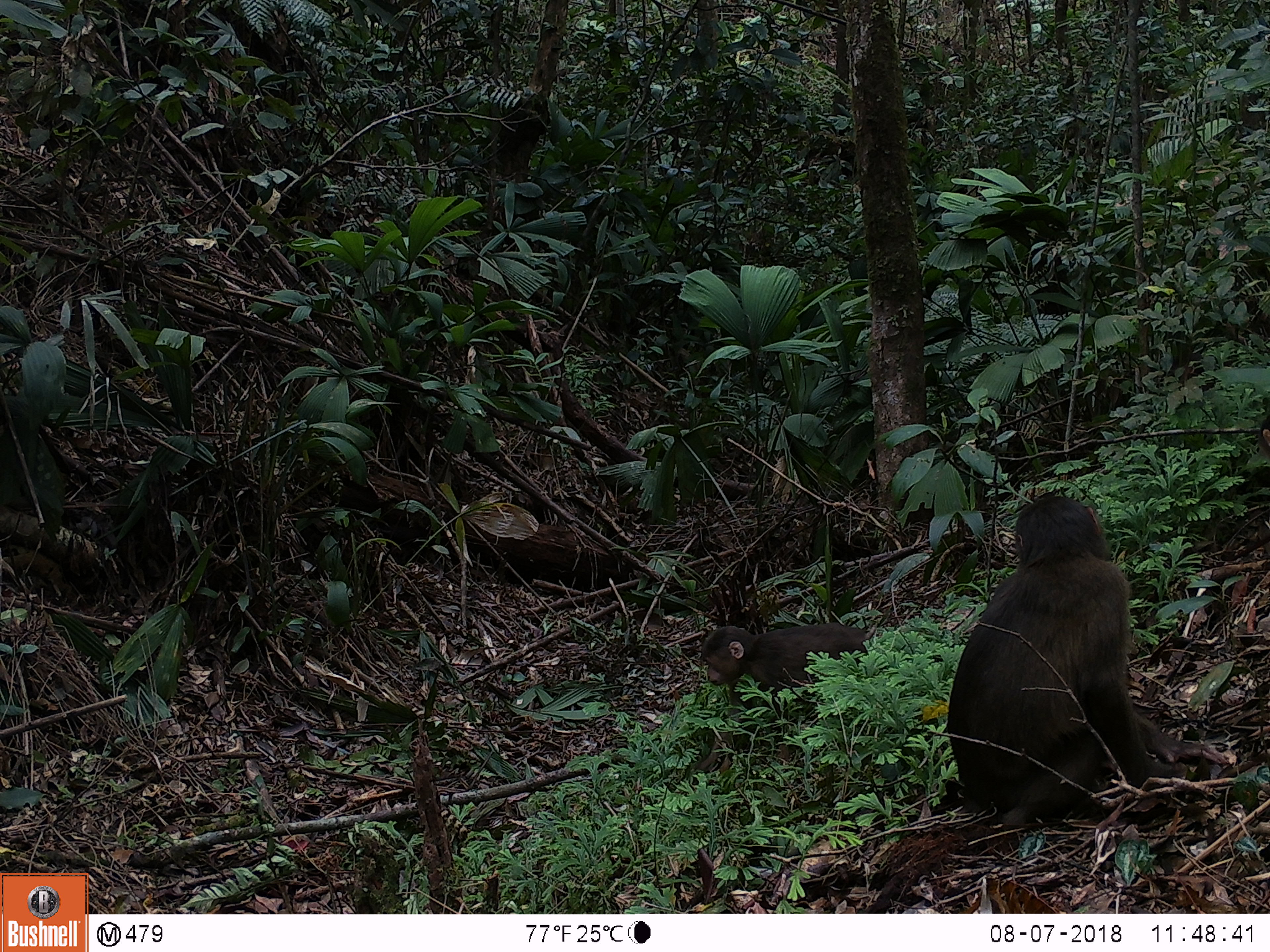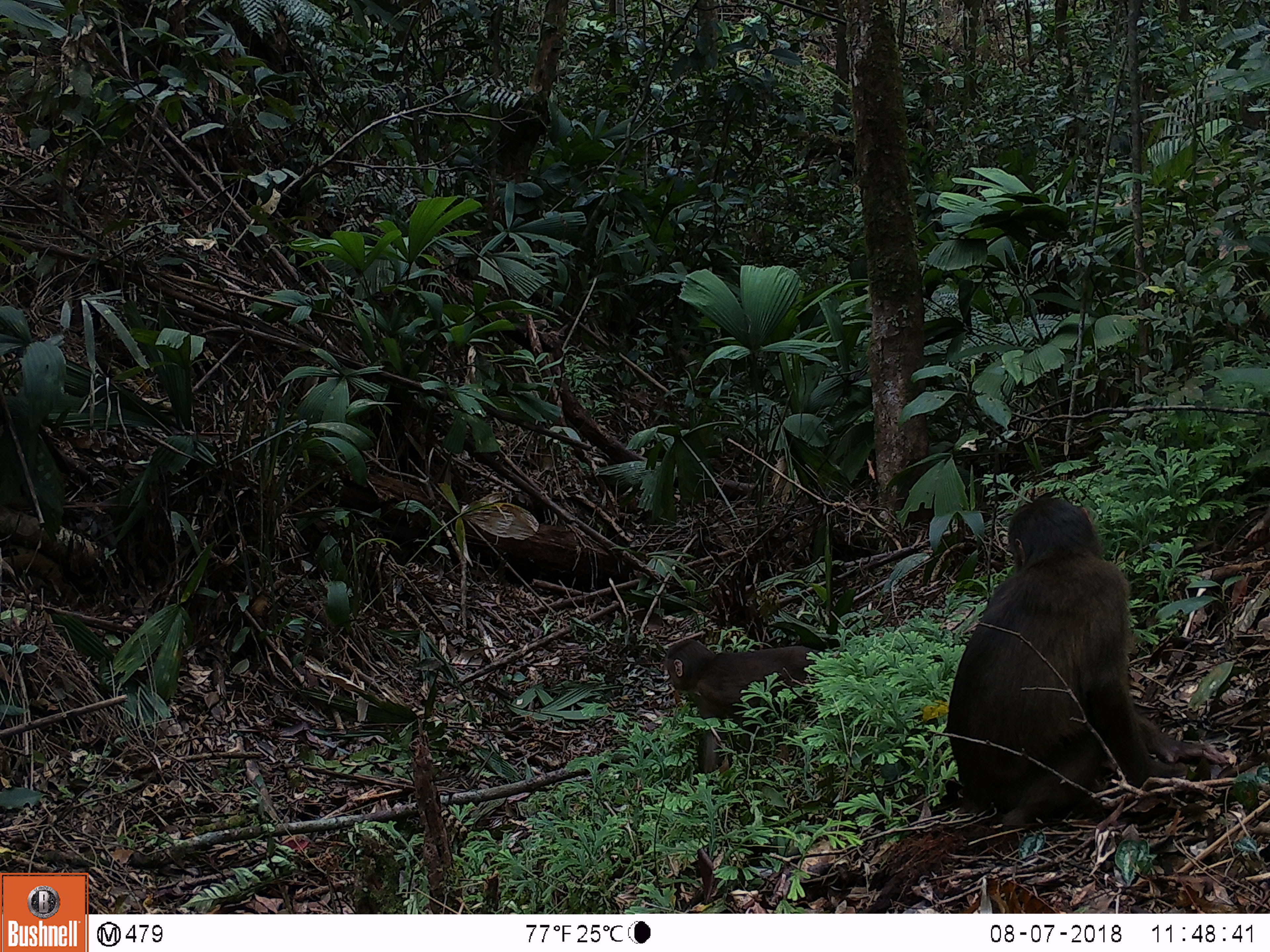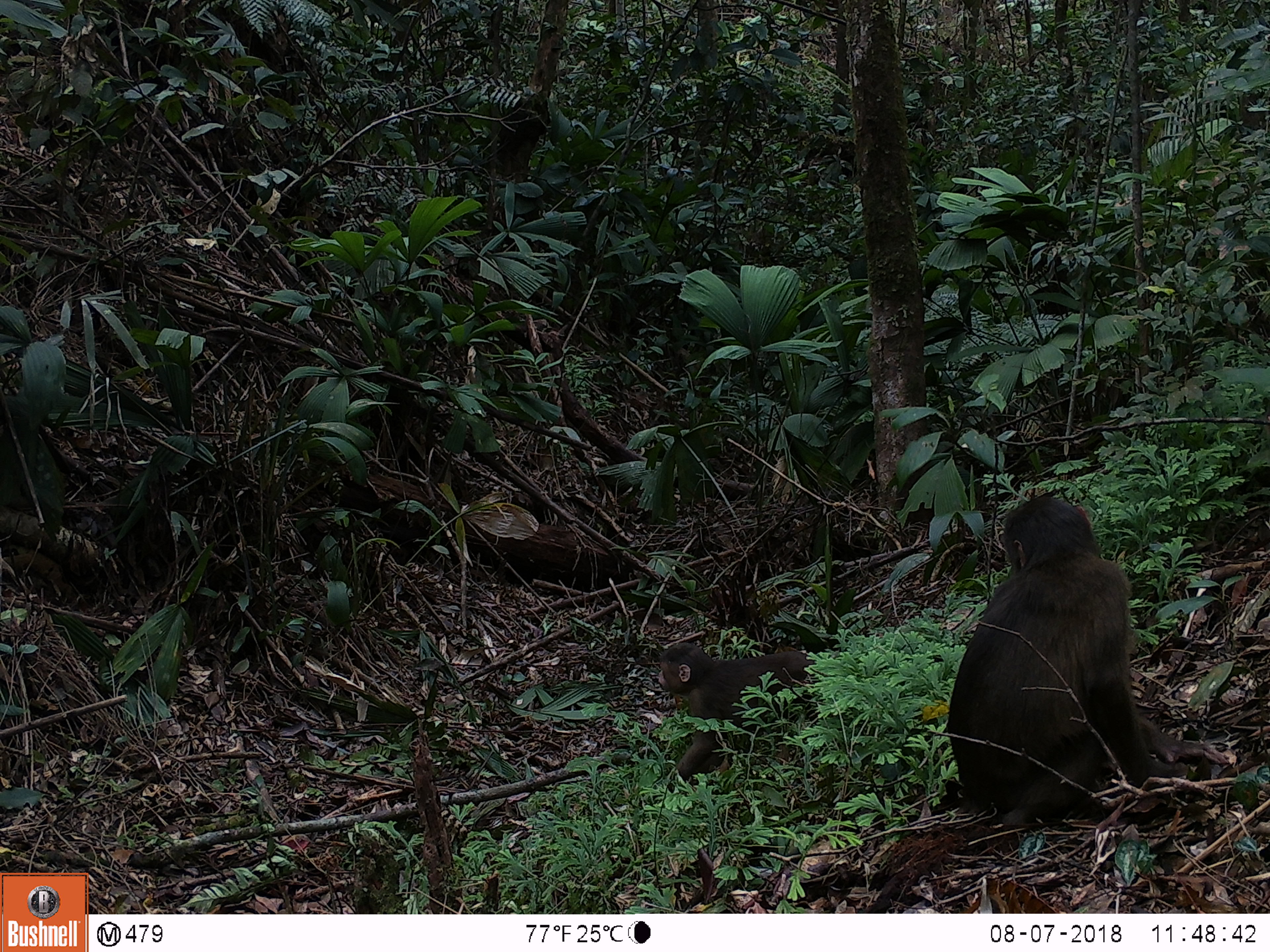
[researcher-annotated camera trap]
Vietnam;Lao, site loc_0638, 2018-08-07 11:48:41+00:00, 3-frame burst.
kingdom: Animalia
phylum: Chordata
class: Mammalia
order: Primates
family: Cercopithecidae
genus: Macaca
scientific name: Macaca arctoides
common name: stump-tailed macaque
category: stump tailed macaque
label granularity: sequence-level